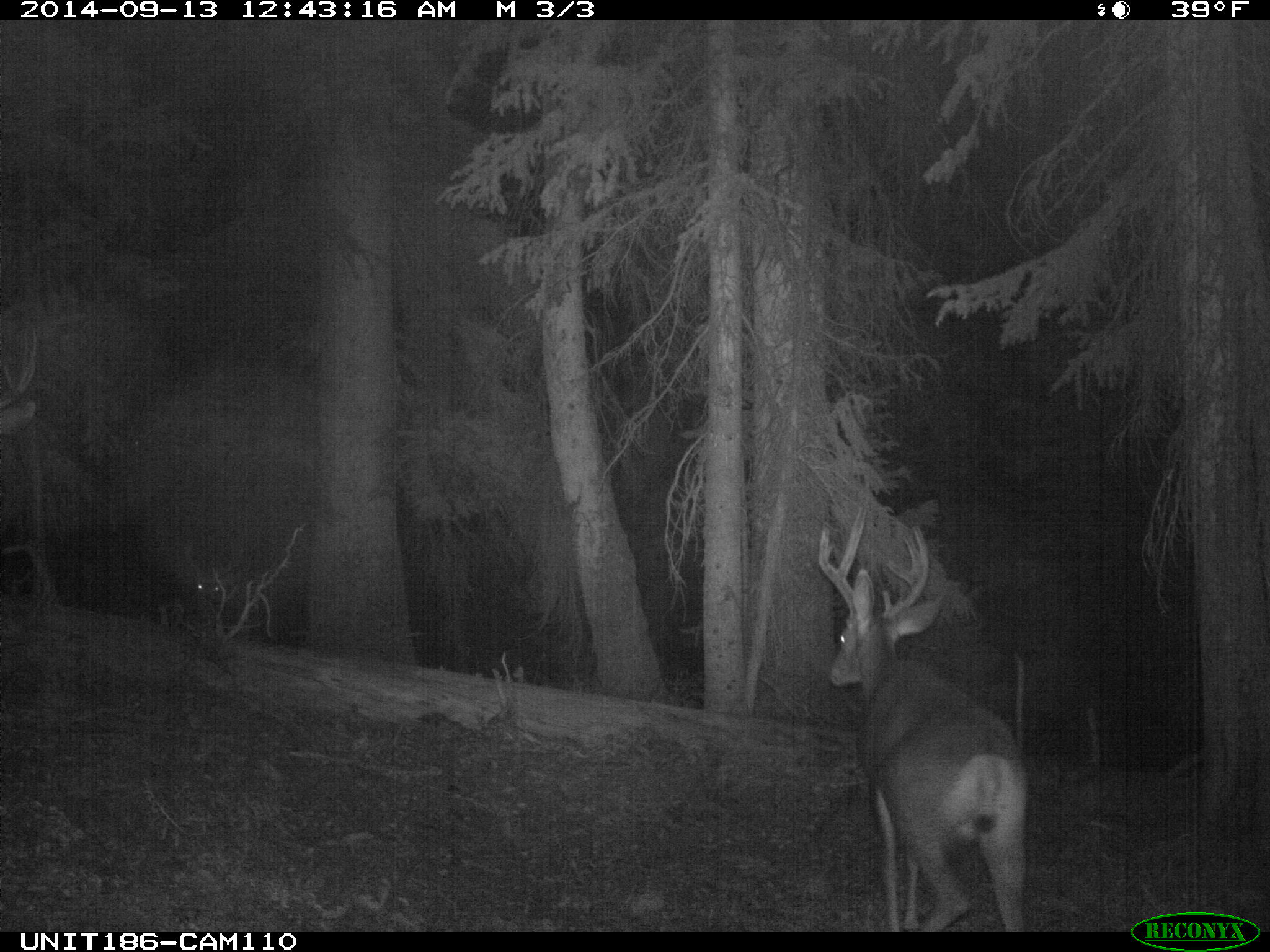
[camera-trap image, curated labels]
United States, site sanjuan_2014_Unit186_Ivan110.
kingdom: Animalia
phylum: Chordata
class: Mammalia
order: Artiodactyla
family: Cervidae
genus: Odocoileus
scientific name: Odocoileus hemionus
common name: mule deer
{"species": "Odocoileus hemionus (mule deer)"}